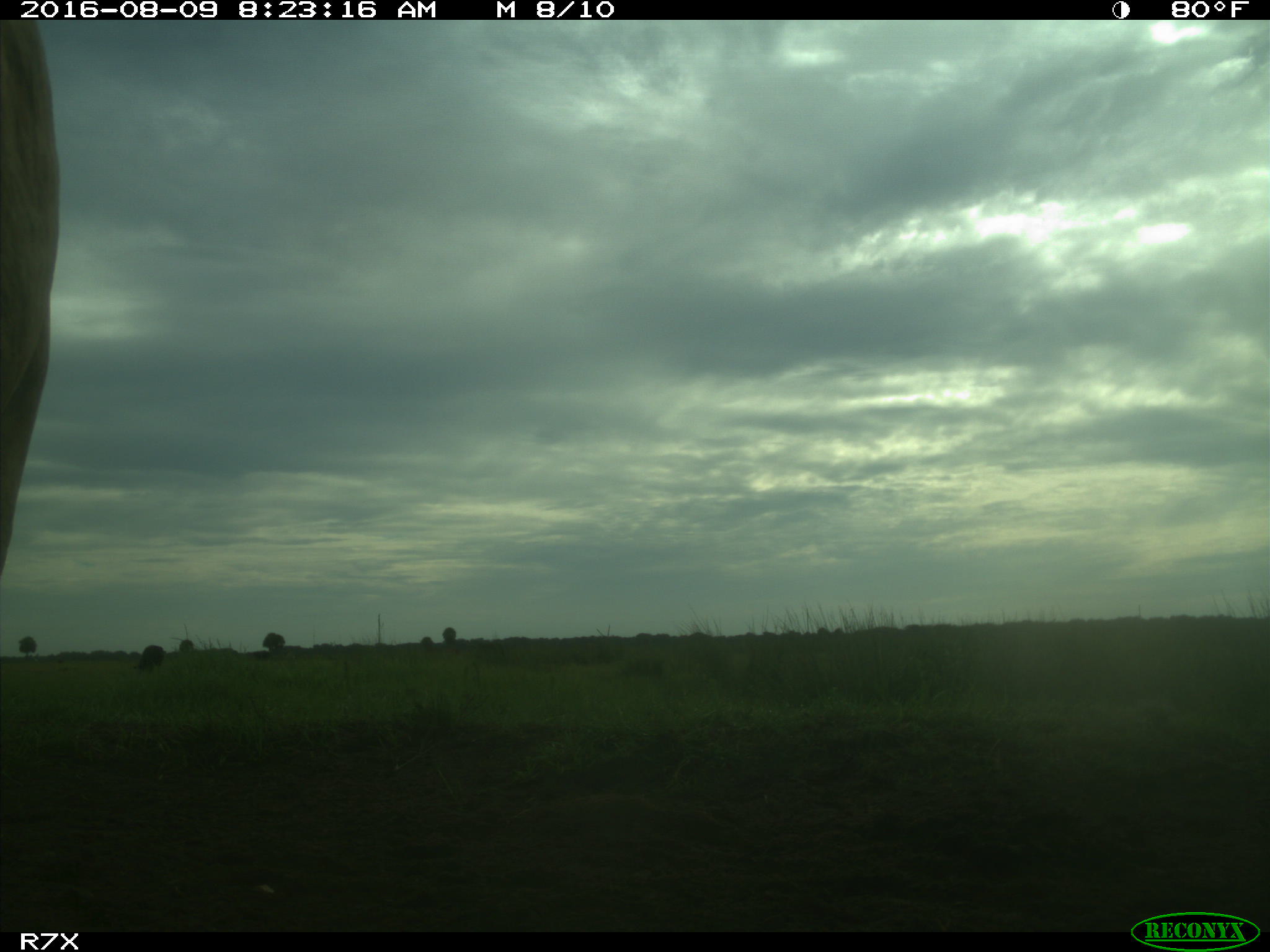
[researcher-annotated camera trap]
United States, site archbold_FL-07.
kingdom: Animalia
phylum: Chordata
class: Mammalia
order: Artiodactyla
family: Bovidae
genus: Bos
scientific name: Bos taurus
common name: domestic cow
Bos taurus (domestic cow).